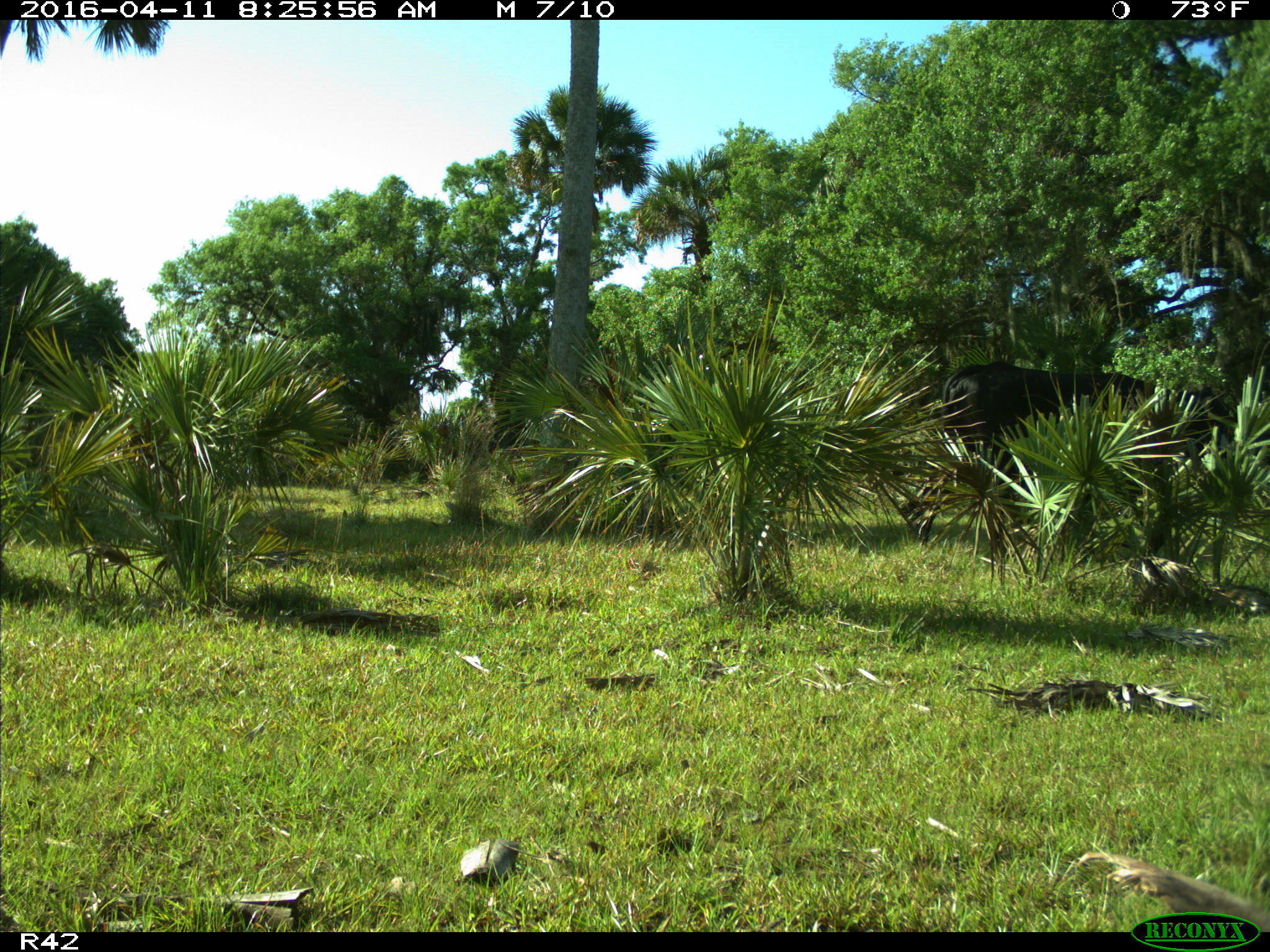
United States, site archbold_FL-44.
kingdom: Animalia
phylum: Chordata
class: Mammalia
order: Artiodactyla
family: Bovidae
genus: Bos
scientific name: Bos taurus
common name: domestic cow